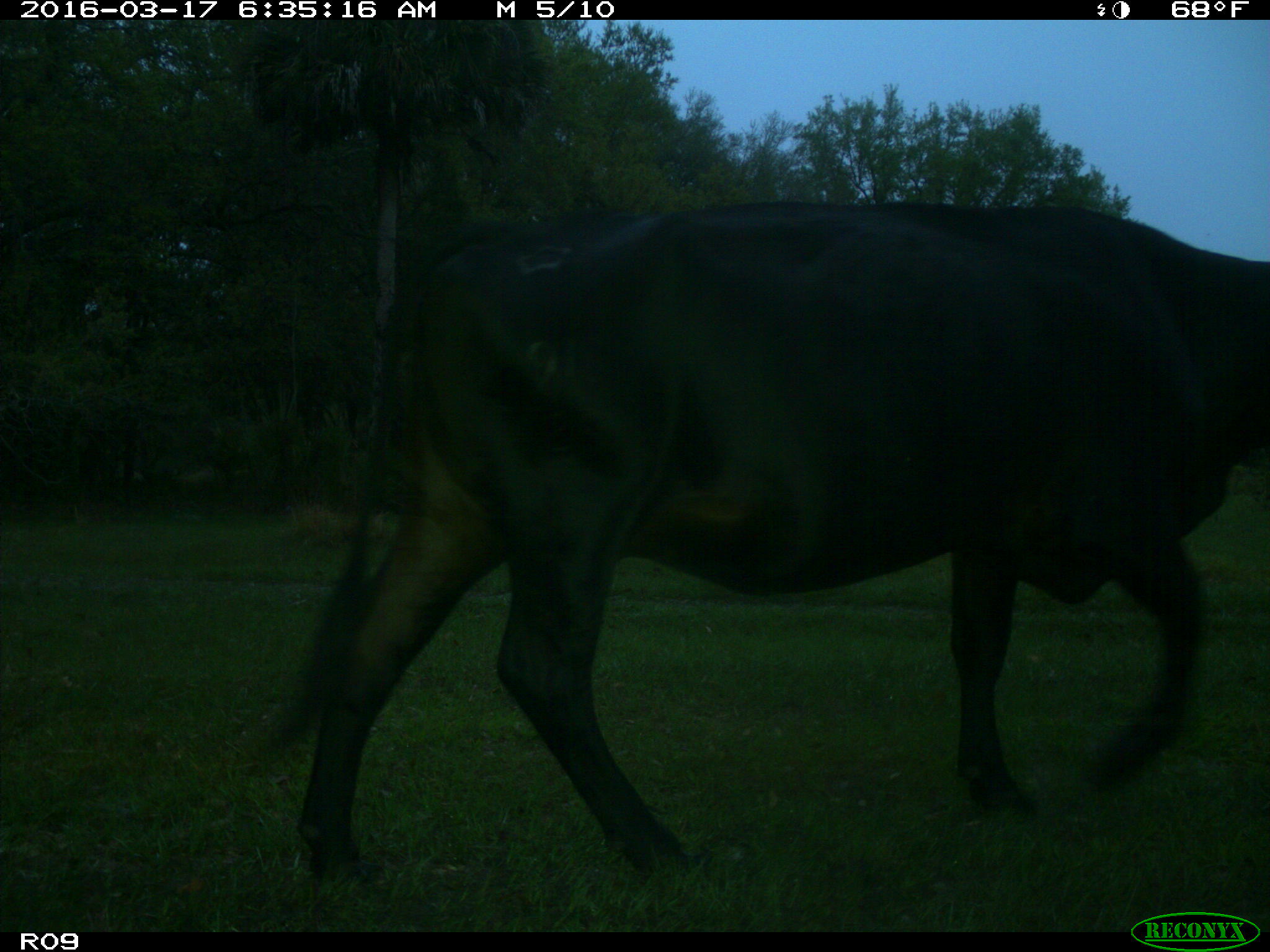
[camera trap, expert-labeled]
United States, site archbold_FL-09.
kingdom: Animalia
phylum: Chordata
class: Mammalia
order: Artiodactyla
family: Bovidae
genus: Bos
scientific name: Bos taurus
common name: domestic cow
Bos taurus (domestic cow).